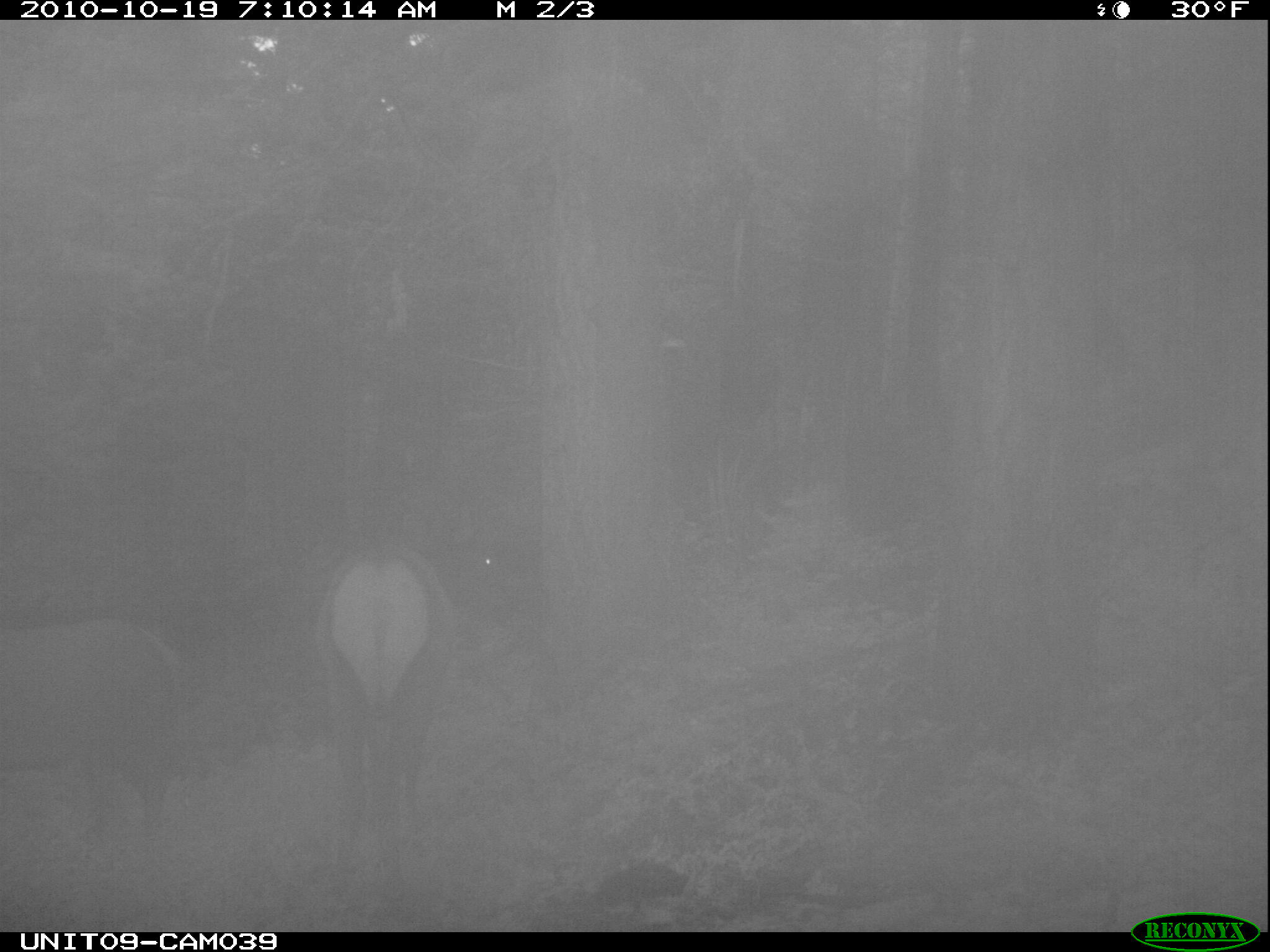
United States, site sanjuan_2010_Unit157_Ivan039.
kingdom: Animalia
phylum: Chordata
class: Mammalia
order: Artiodactyla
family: Cervidae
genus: Cervus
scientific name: Cervus elaphus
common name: red deer